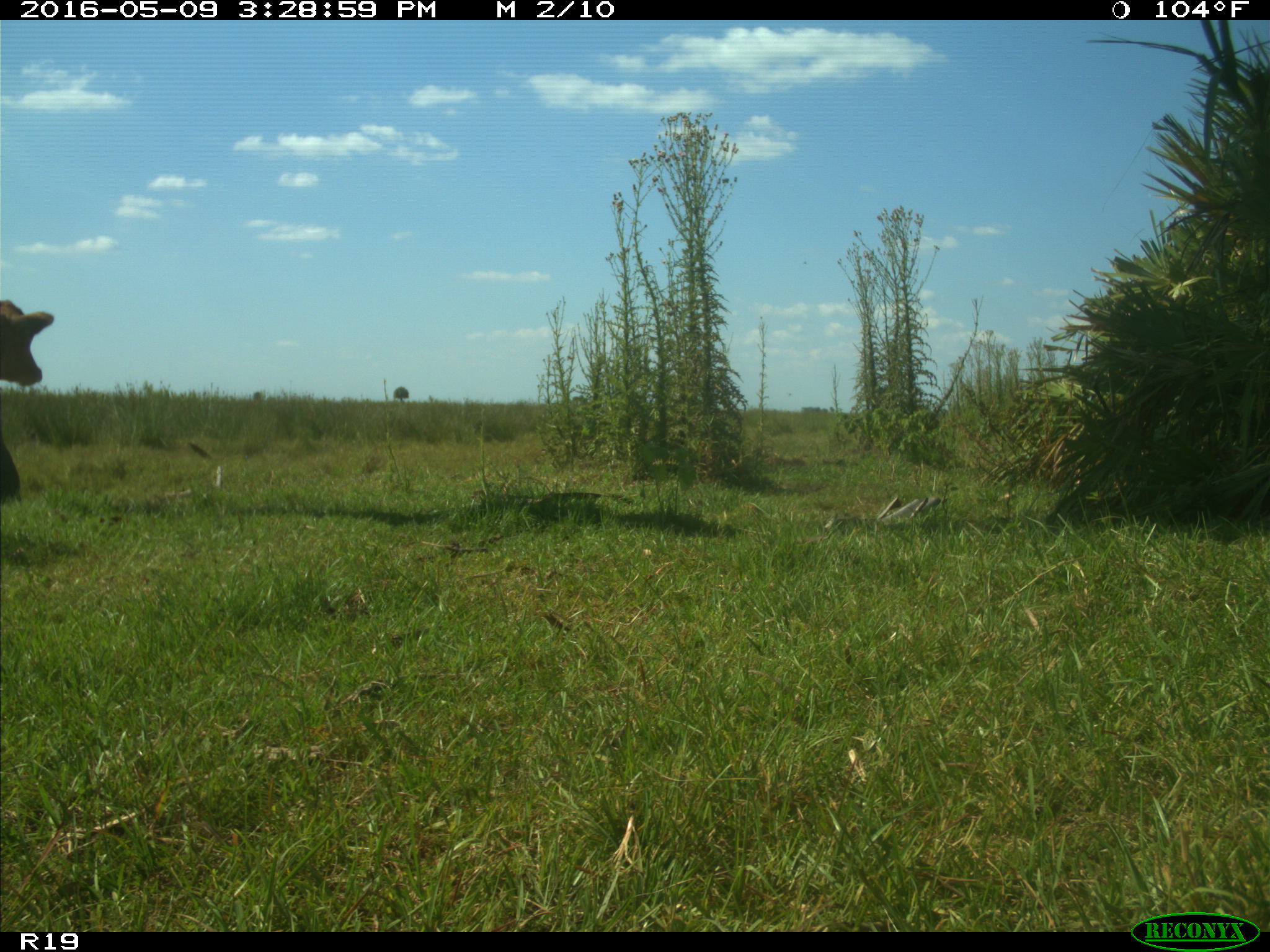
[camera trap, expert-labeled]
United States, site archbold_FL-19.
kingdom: Animalia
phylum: Chordata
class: Mammalia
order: Artiodactyla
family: Bovidae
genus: Bos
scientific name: Bos taurus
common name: domestic cow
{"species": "Bos taurus (domestic cow)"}